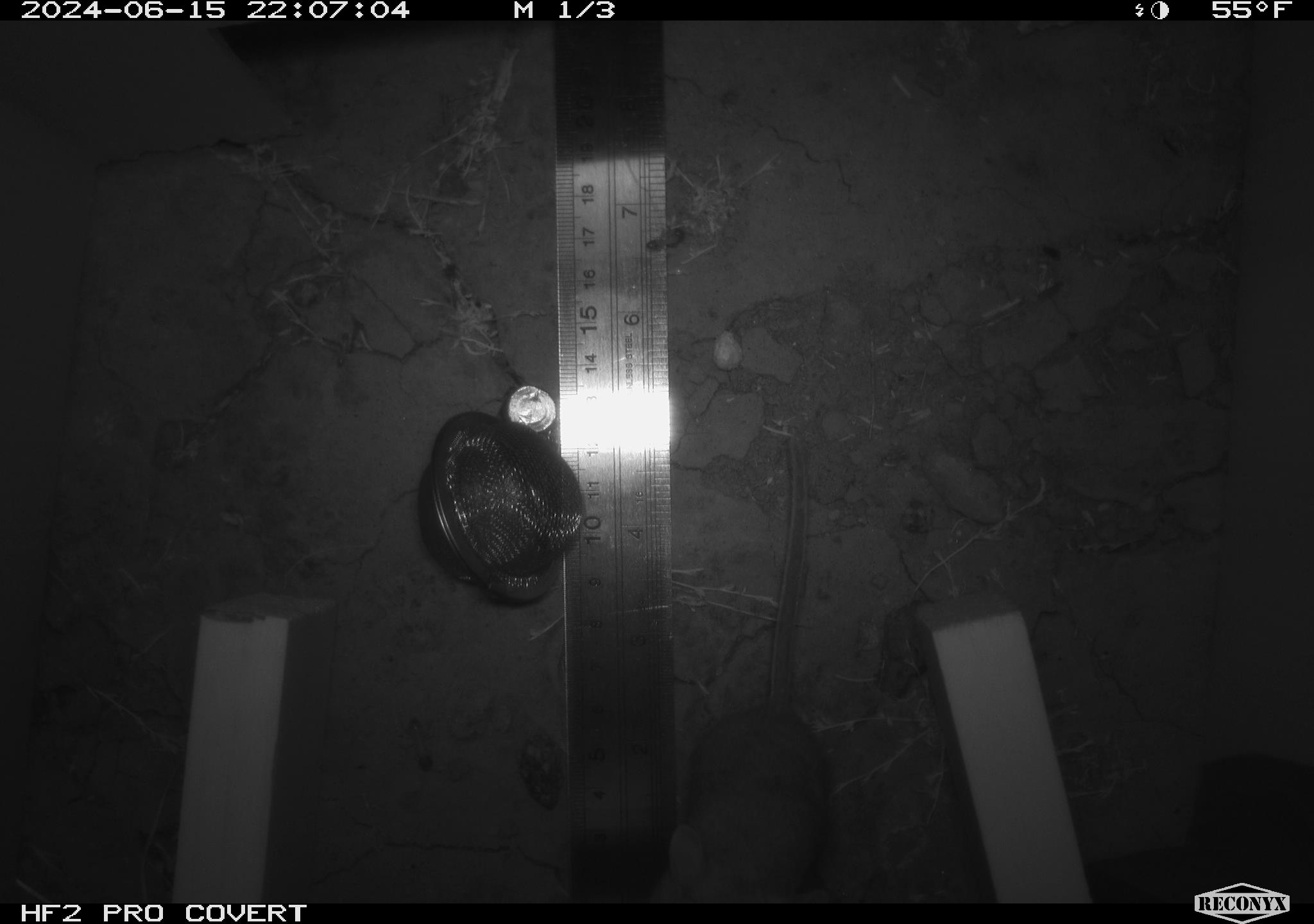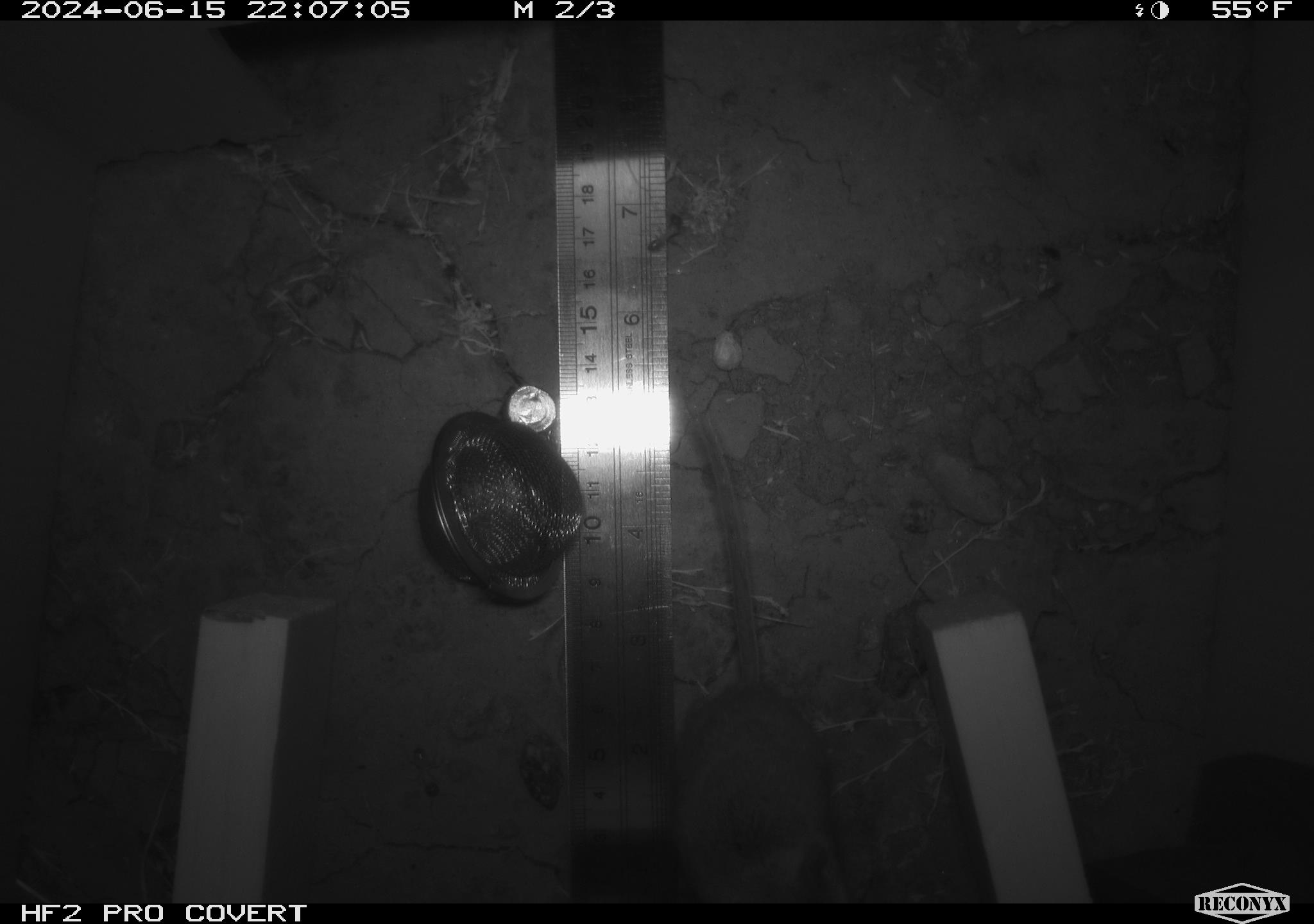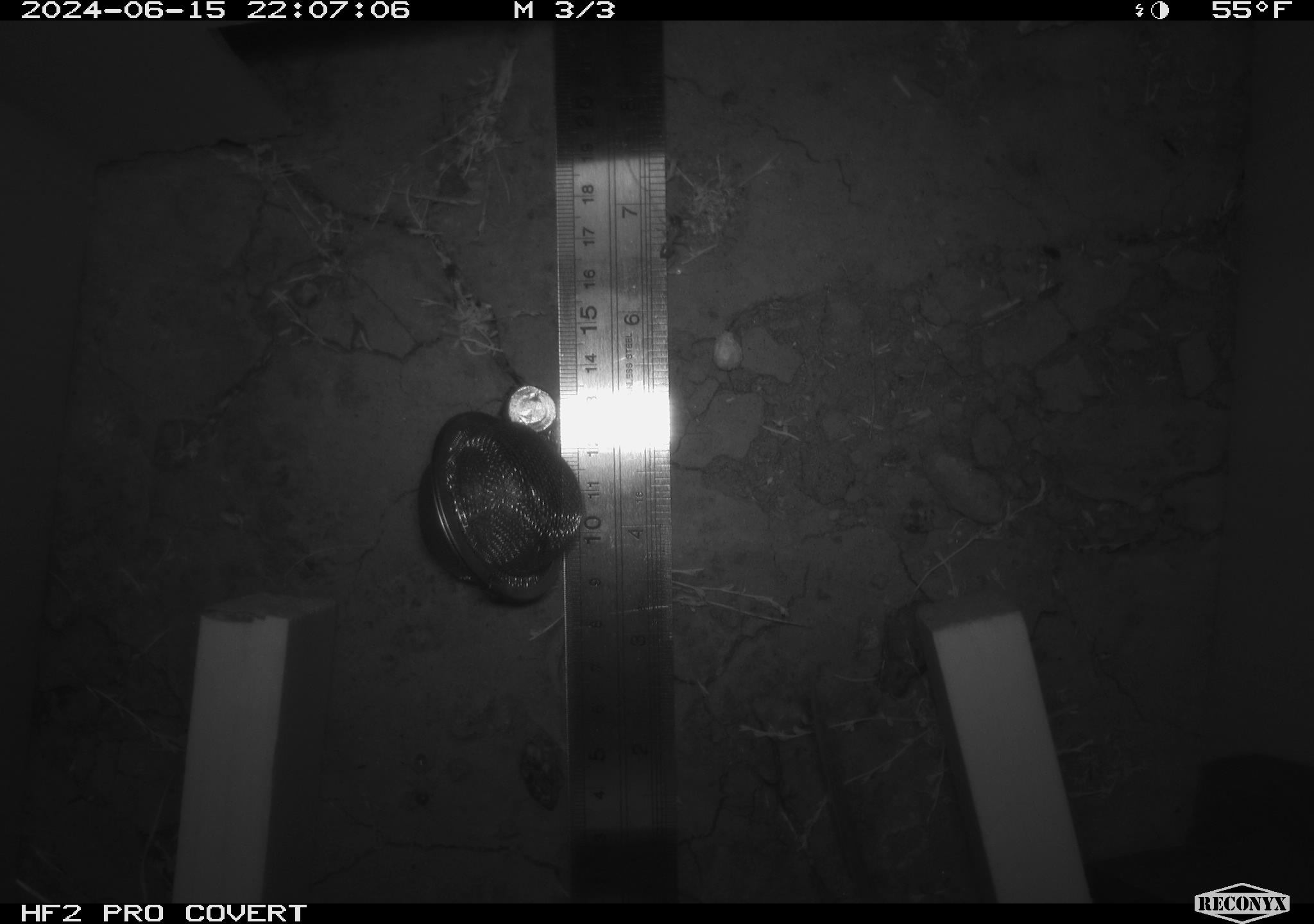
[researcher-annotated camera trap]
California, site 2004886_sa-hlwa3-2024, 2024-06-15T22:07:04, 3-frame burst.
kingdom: Animalia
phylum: Chordata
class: Mammalia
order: Rodentia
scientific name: Rodentia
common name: mouse species